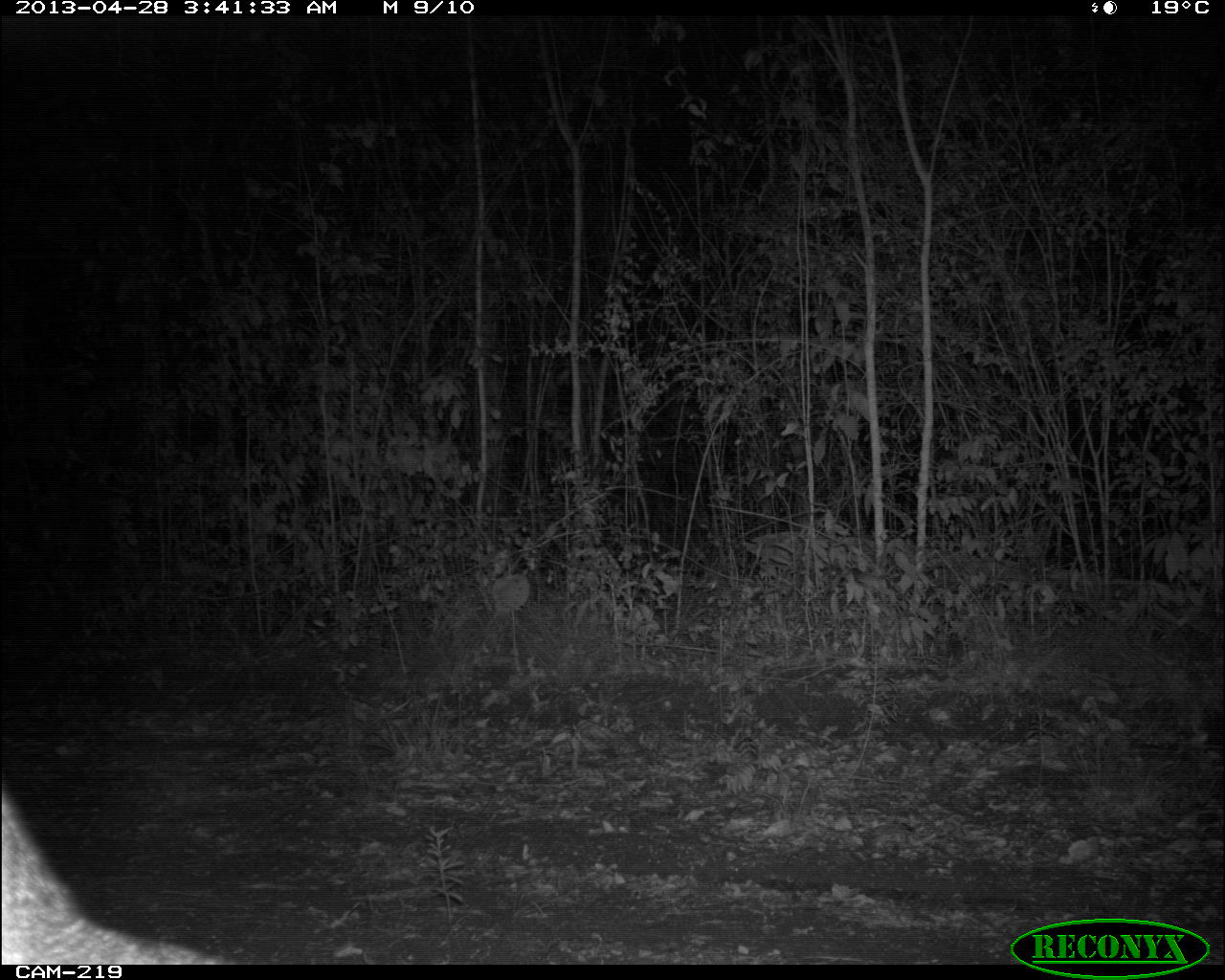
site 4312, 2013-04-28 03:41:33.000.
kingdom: Animalia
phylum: Chordata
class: Mammalia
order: Carnivora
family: Canidae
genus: Urocyon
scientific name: Urocyon cinereoargenteus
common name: gray fox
Urocyon cinereoargenteus (gray fox), count 1.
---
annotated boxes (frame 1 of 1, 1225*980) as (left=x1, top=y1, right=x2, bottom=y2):
urocyon cinereoargenteus: (left=0, top=788, right=224, bottom=960)